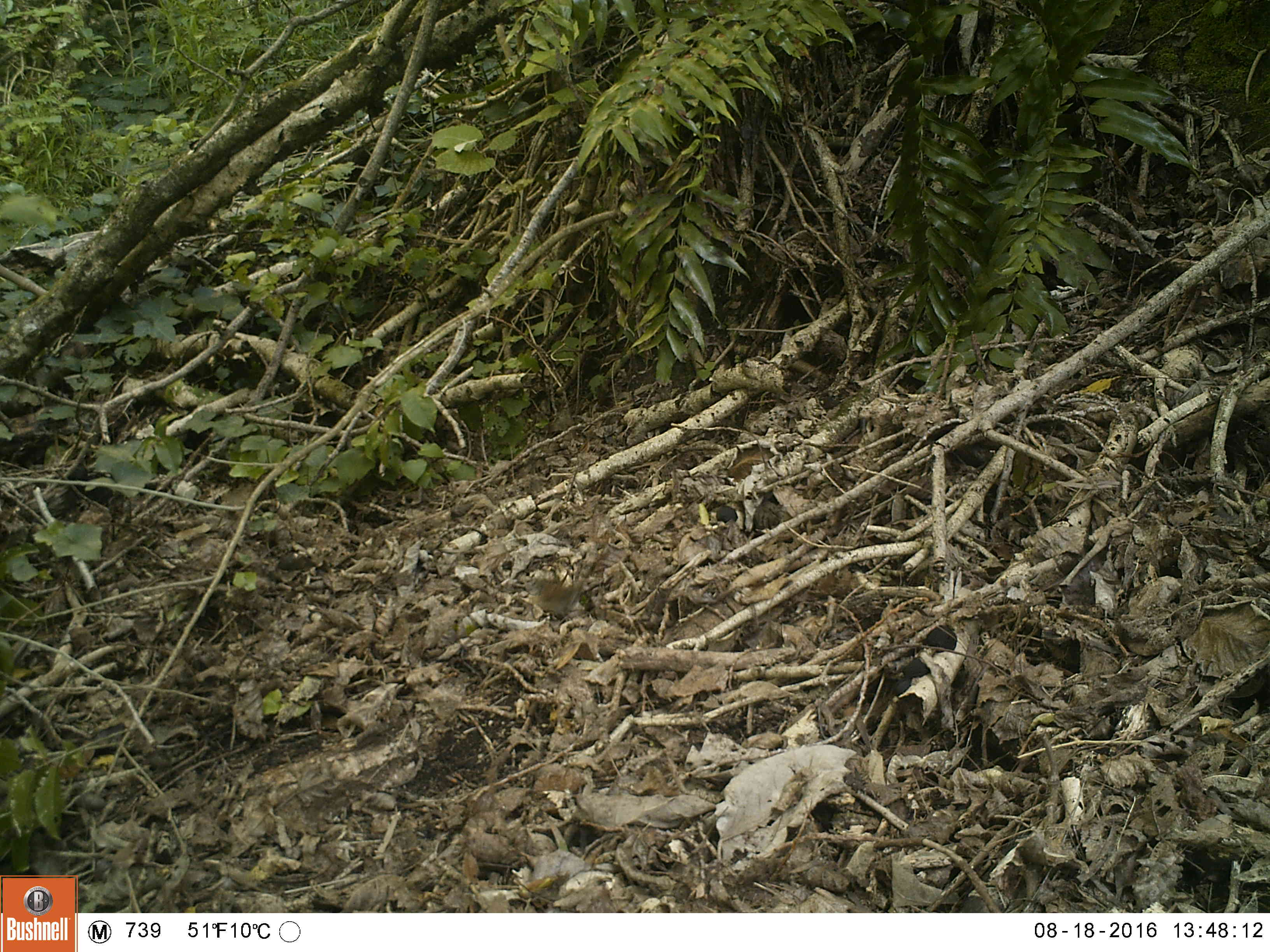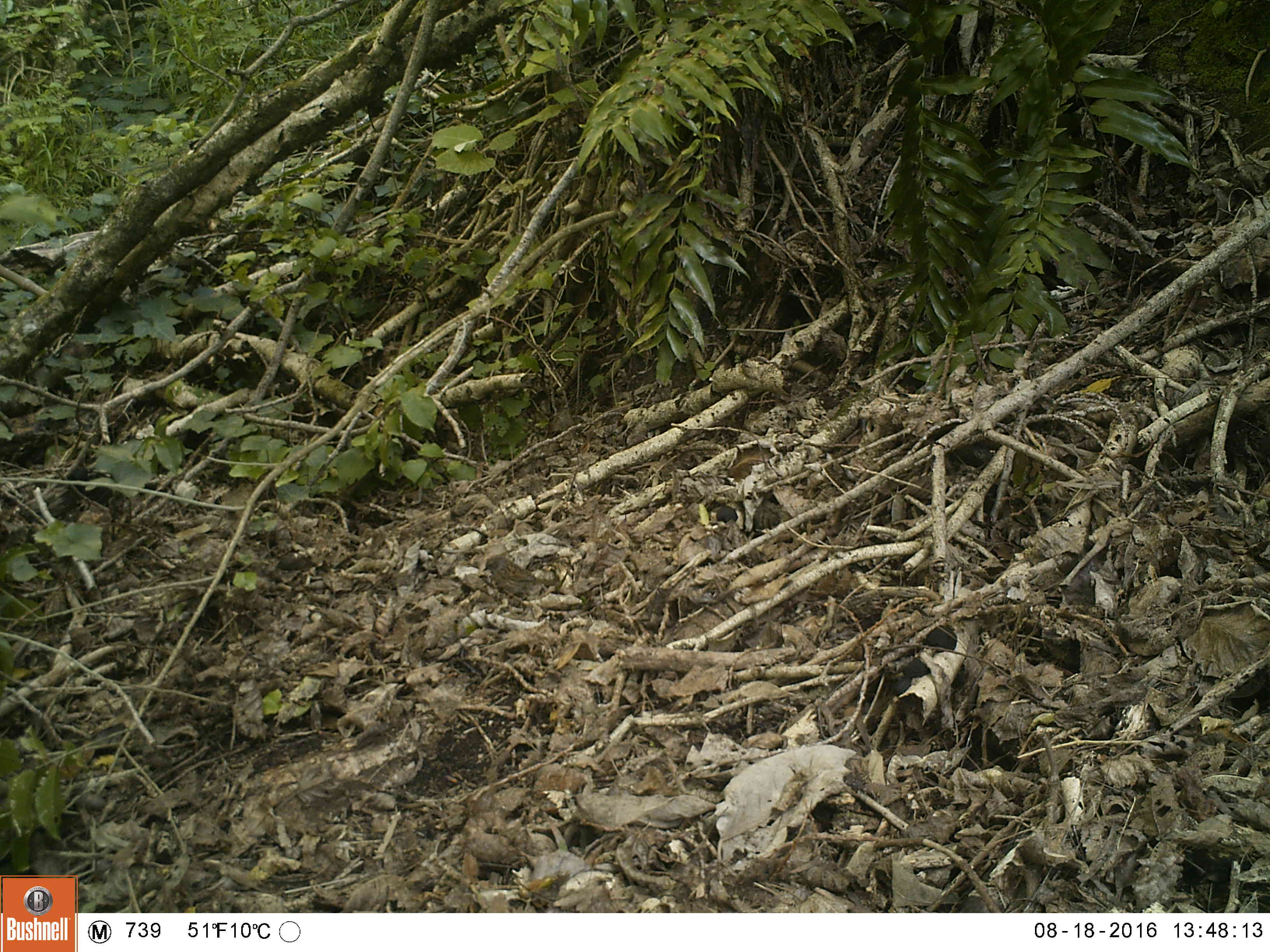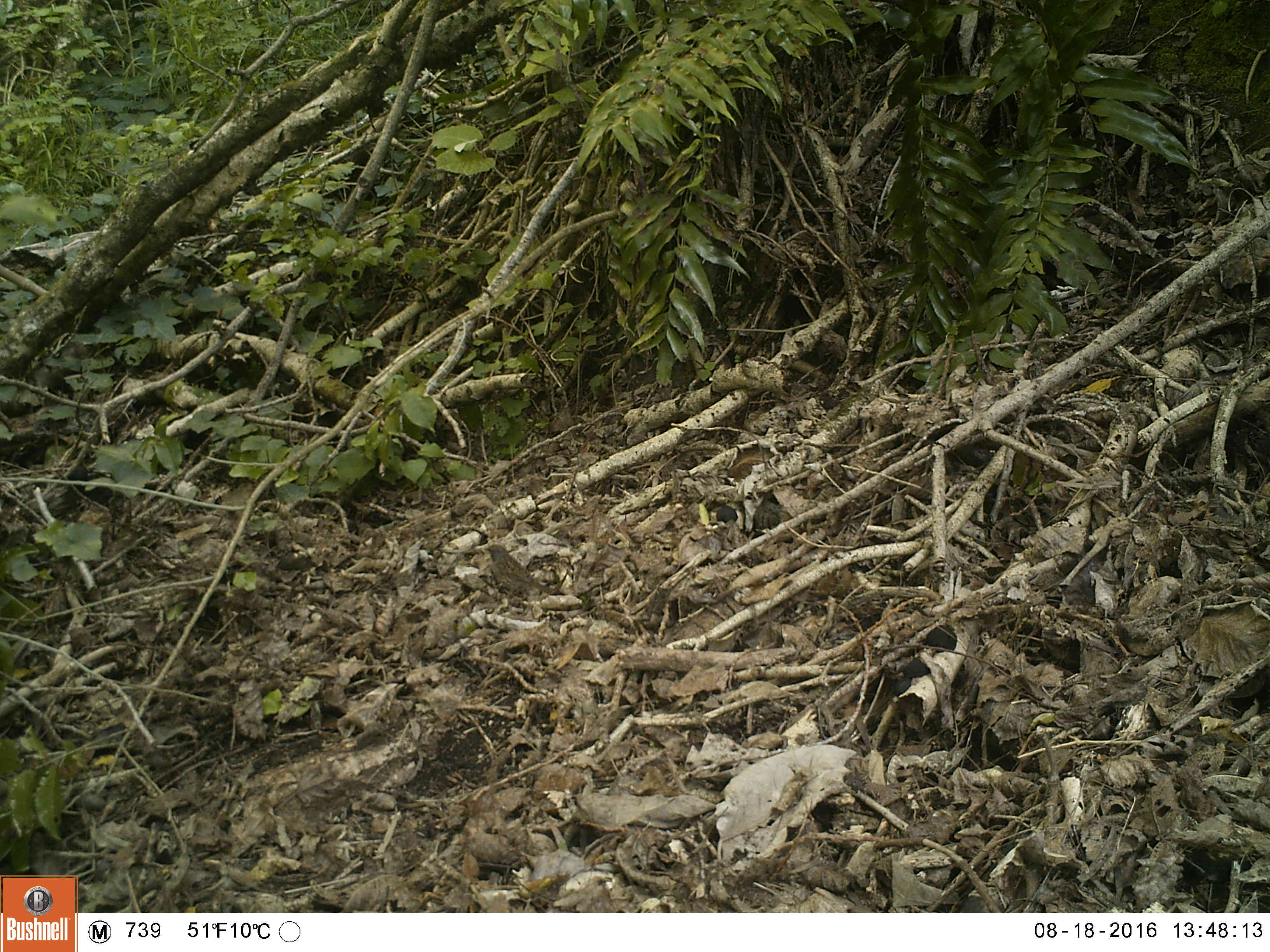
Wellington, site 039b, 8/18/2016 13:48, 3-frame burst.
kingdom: Animalia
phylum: Chordata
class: Aves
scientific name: Aves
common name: bird